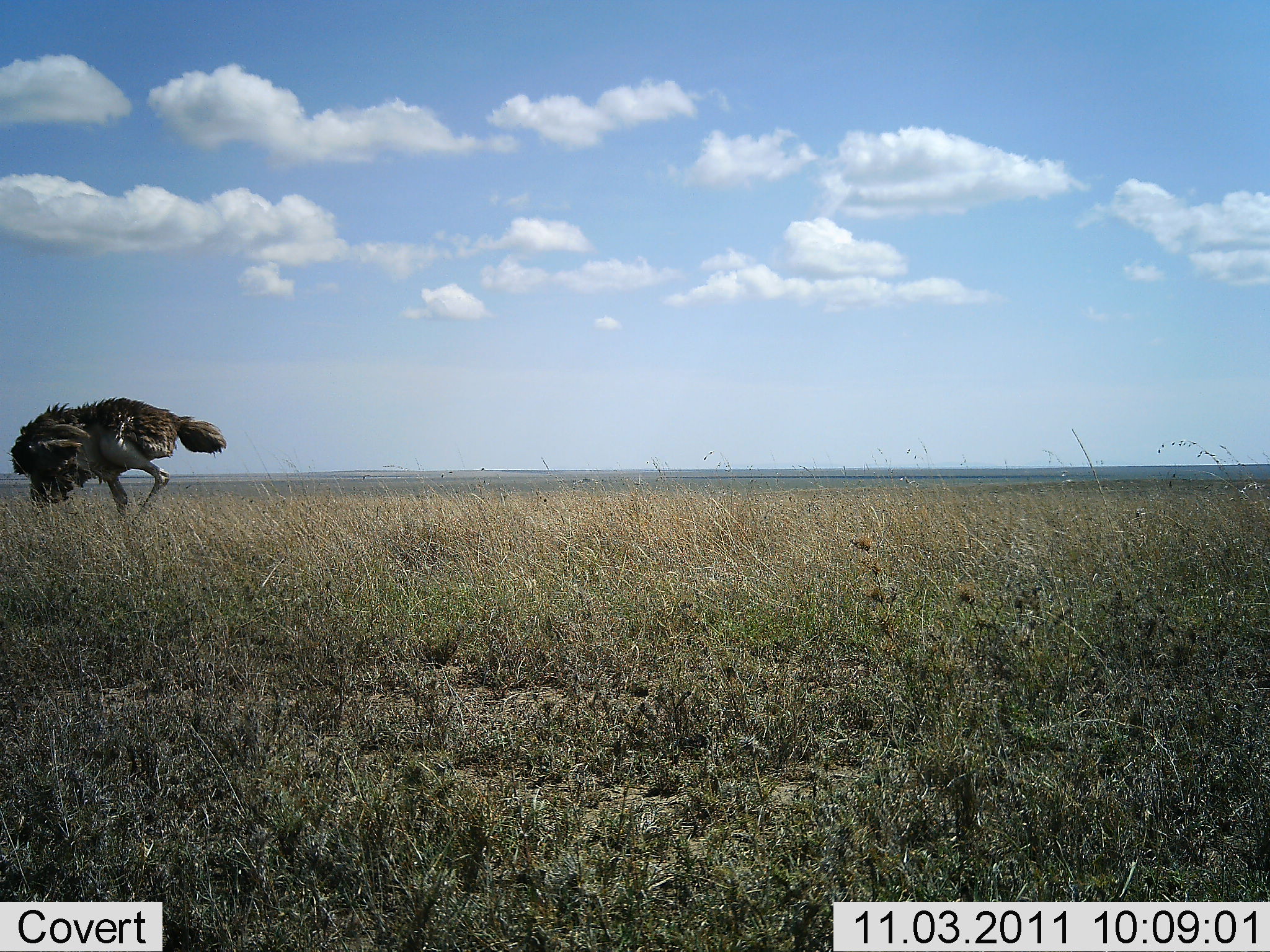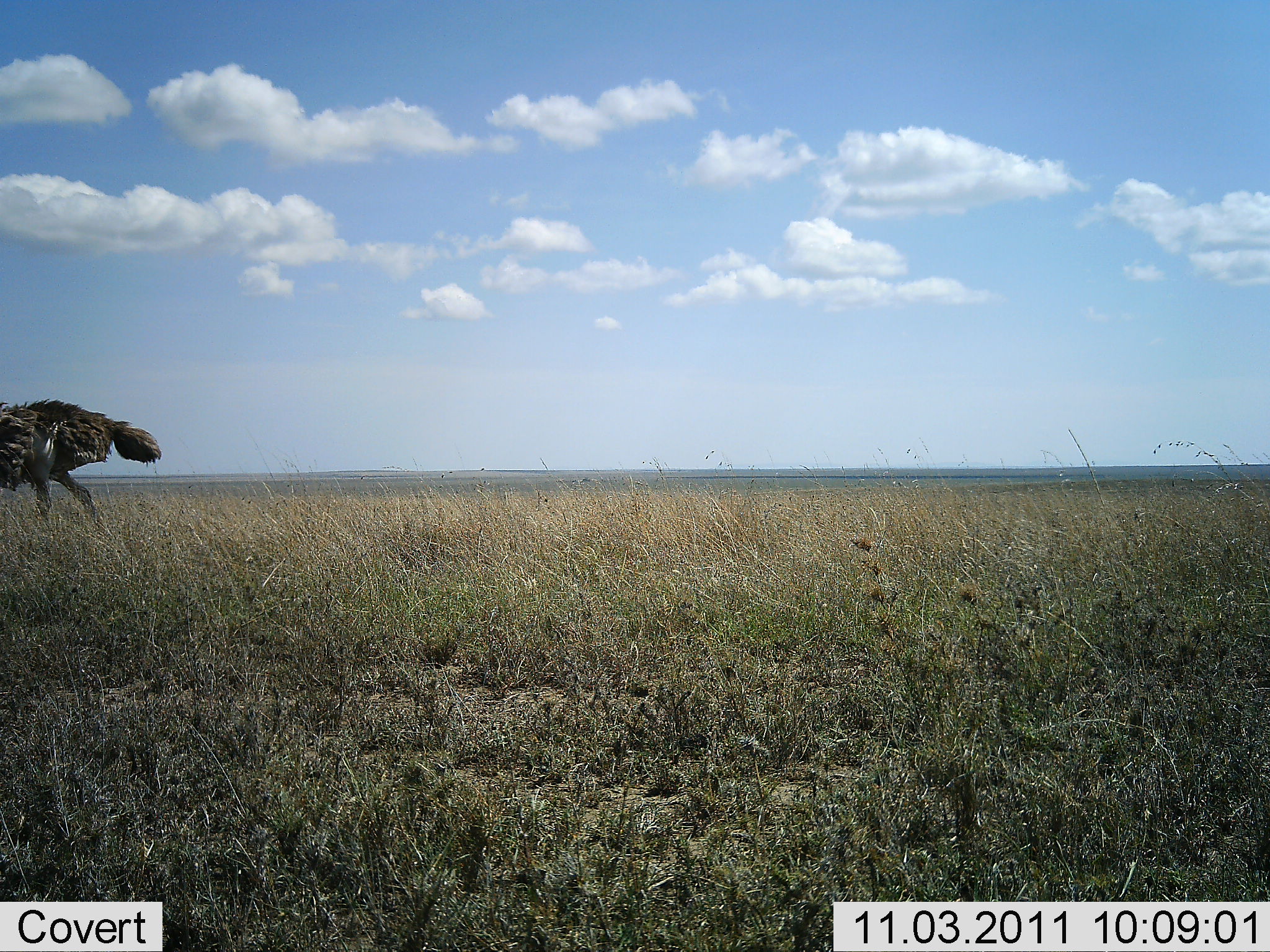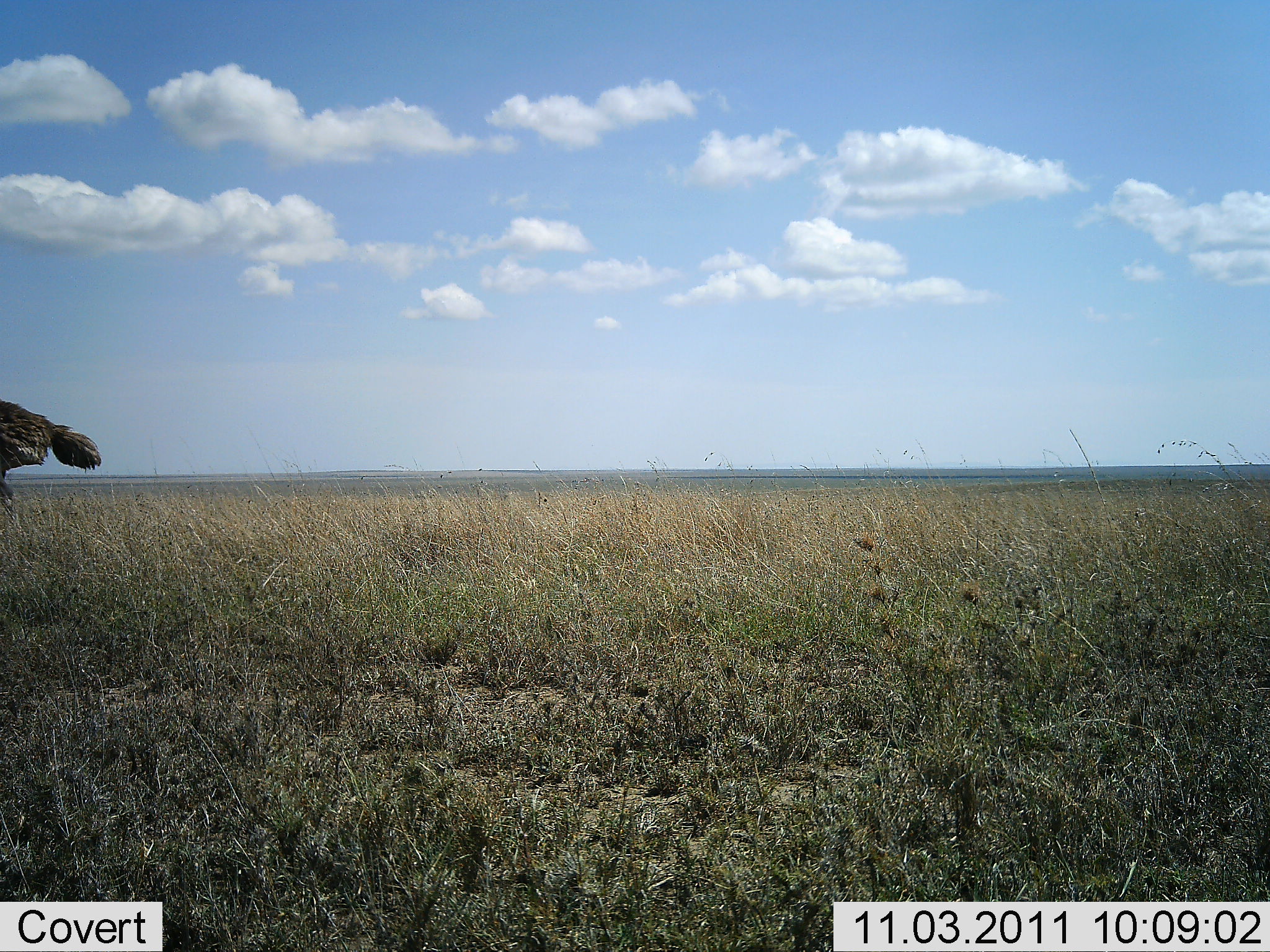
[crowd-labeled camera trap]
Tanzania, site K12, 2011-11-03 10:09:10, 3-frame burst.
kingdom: Animalia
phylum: Chordata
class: Aves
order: Struthioniformes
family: Struthionidae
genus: Struthio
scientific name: Struthio camelus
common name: ostrich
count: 1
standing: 0%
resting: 0%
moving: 94%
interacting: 0%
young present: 0%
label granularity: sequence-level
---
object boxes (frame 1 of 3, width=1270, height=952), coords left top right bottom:
animal: 7 395 229 514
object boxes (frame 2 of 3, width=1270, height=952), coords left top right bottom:
animal: 0 398 160 524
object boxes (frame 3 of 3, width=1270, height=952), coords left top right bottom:
animal: 0 399 106 507